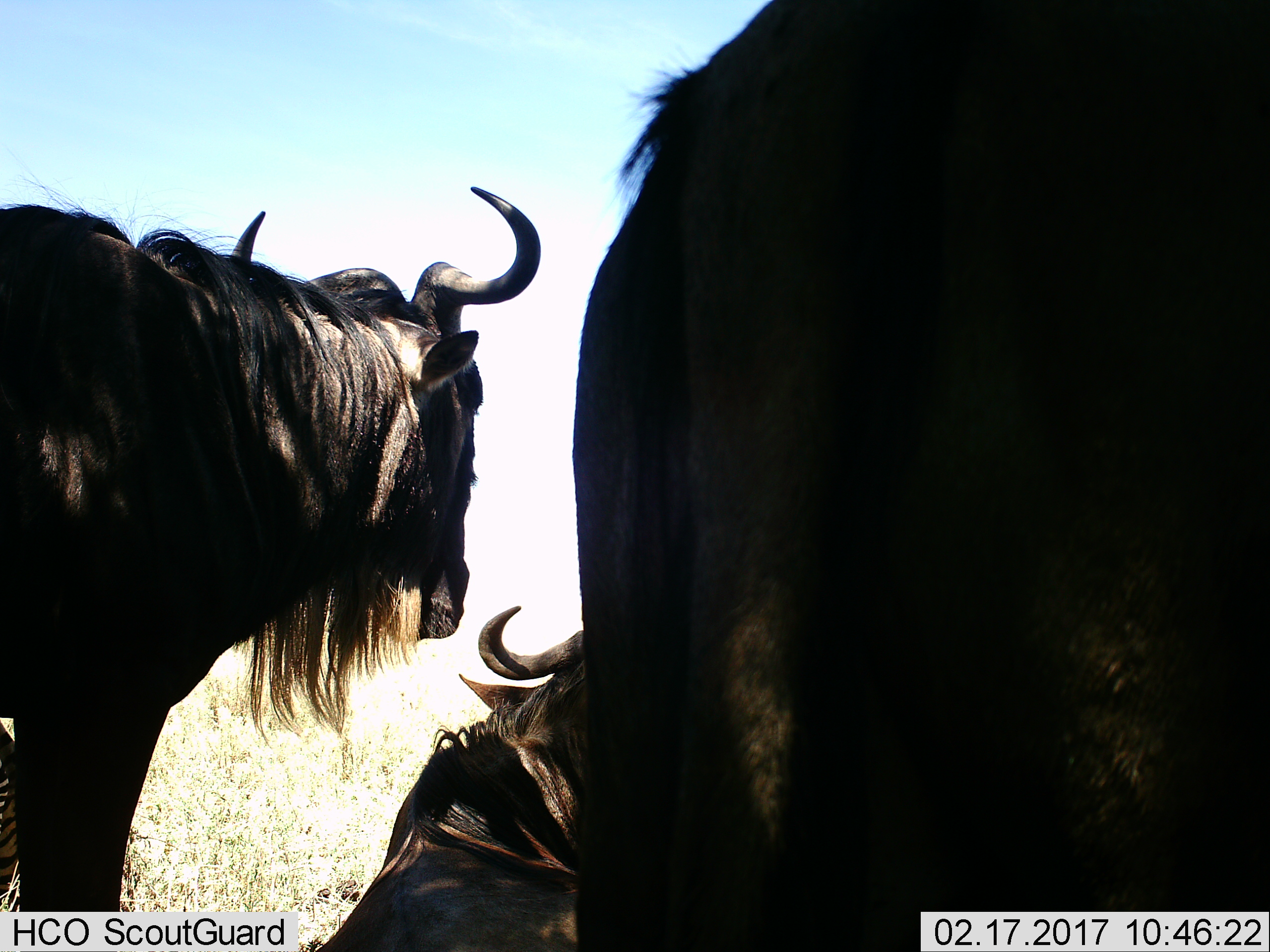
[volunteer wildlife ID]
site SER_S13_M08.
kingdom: Animalia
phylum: Chordata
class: Mammalia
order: Artiodactyla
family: Bovidae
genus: Connochaetes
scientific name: Connochaetes taurinus taurinus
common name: blue wildebeest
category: wildebeestblue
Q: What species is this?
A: Wildebeestblue (blue wildebeest) (Connochaetes taurinus taurinus).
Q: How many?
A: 3.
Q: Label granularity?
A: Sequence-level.